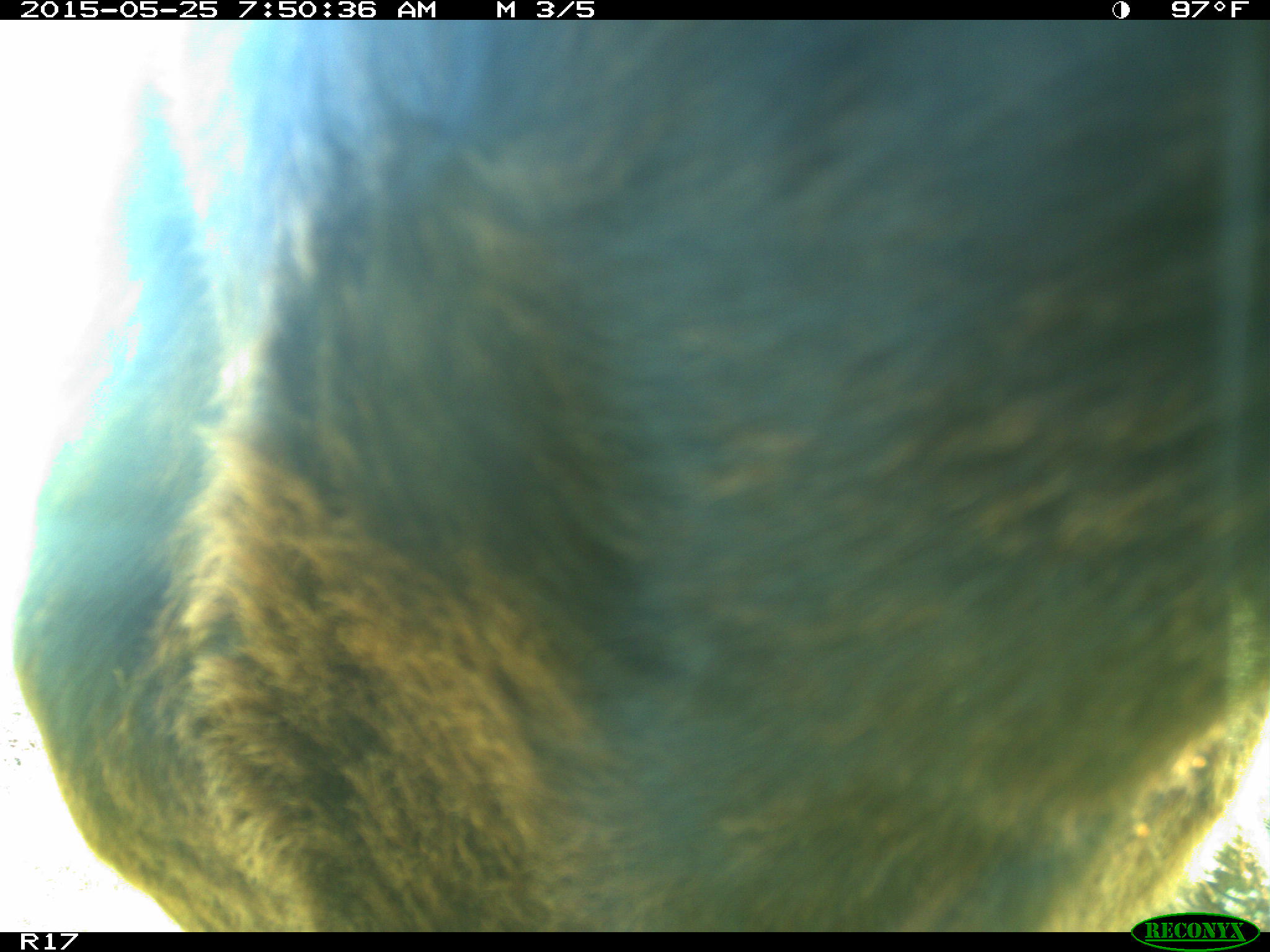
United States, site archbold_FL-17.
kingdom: Animalia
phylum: Chordata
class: Mammalia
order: Artiodactyla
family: Bovidae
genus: Bos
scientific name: Bos taurus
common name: domestic cow